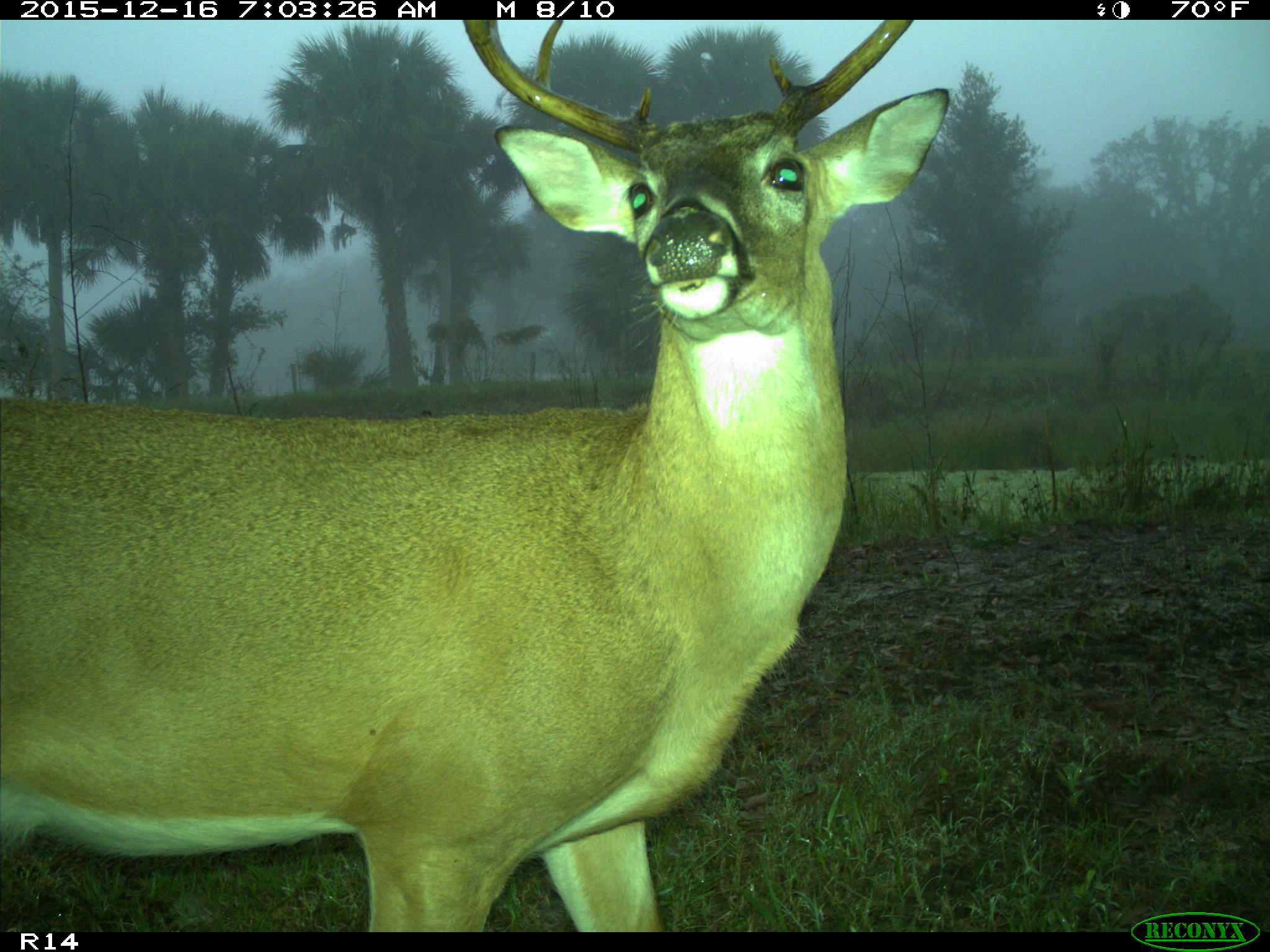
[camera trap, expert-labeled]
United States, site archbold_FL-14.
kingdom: Animalia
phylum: Chordata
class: Mammalia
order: Artiodactyla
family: Cervidae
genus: Odocoileus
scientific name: Odocoileus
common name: deer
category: unidentified deer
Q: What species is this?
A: Unidentified deer (deer) (Odocoileus).